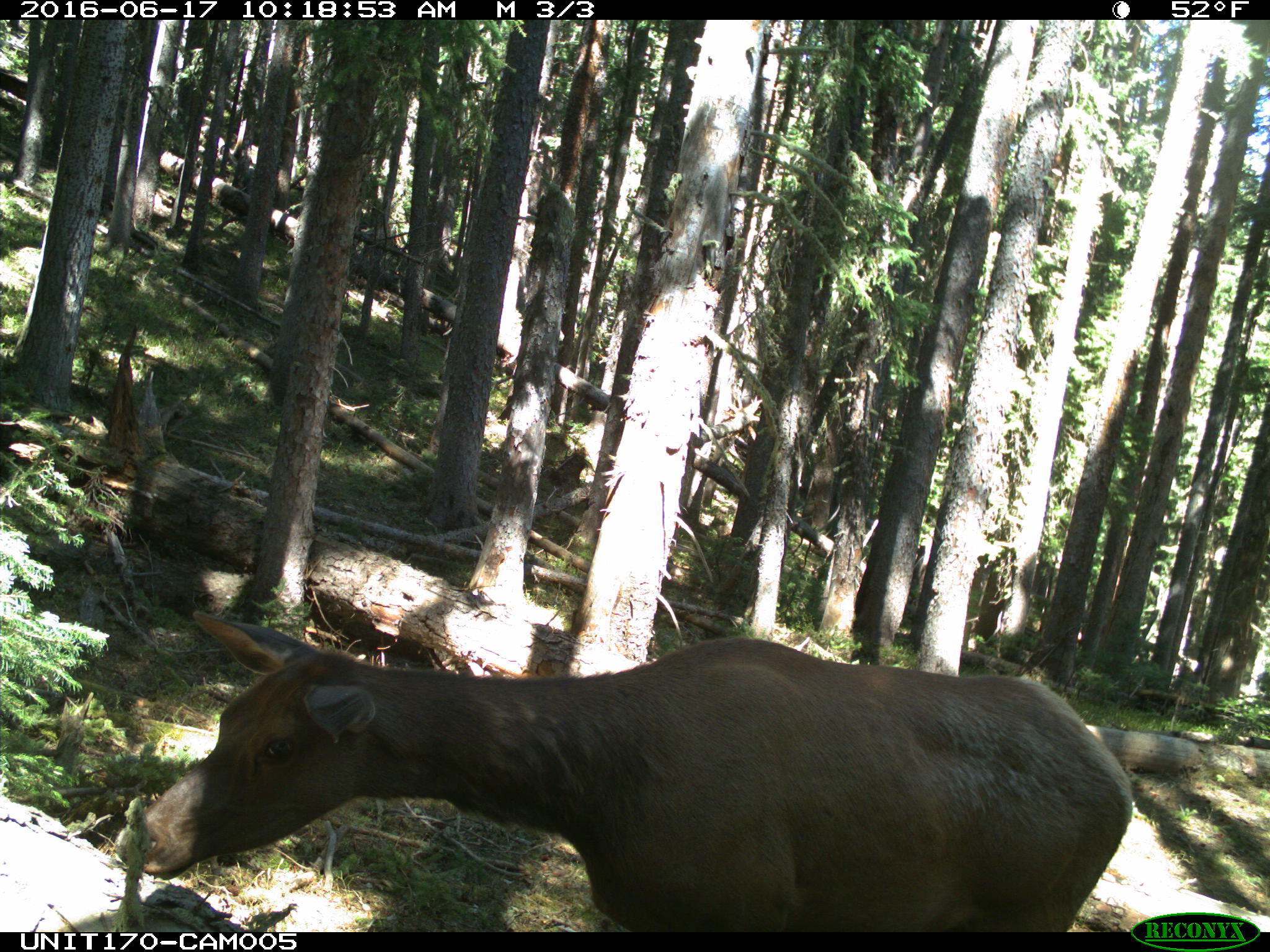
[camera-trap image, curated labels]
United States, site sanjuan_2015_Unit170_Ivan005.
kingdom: Animalia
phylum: Chordata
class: Mammalia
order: Artiodactyla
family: Cervidae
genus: Cervus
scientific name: Cervus elaphus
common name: red deer